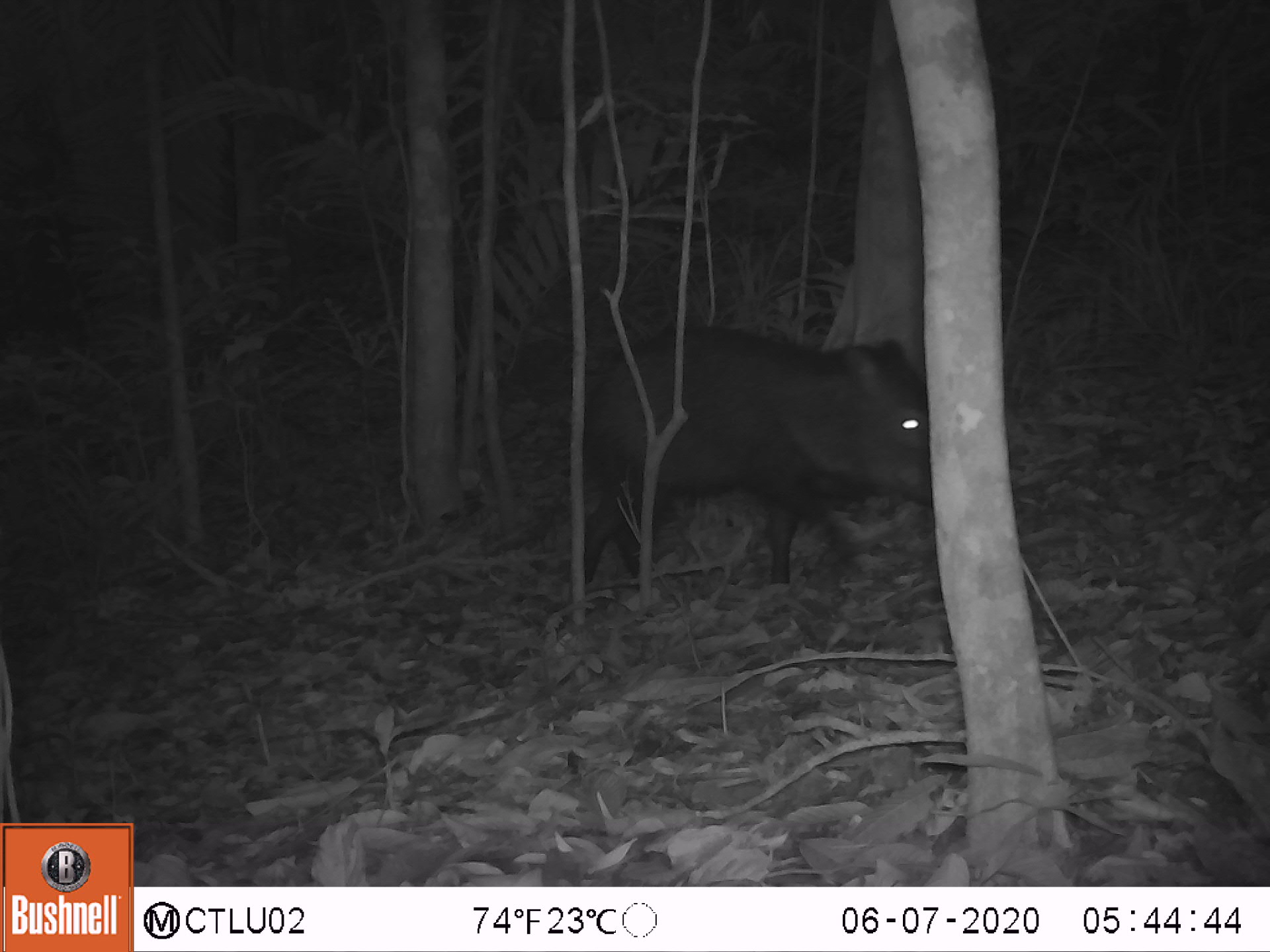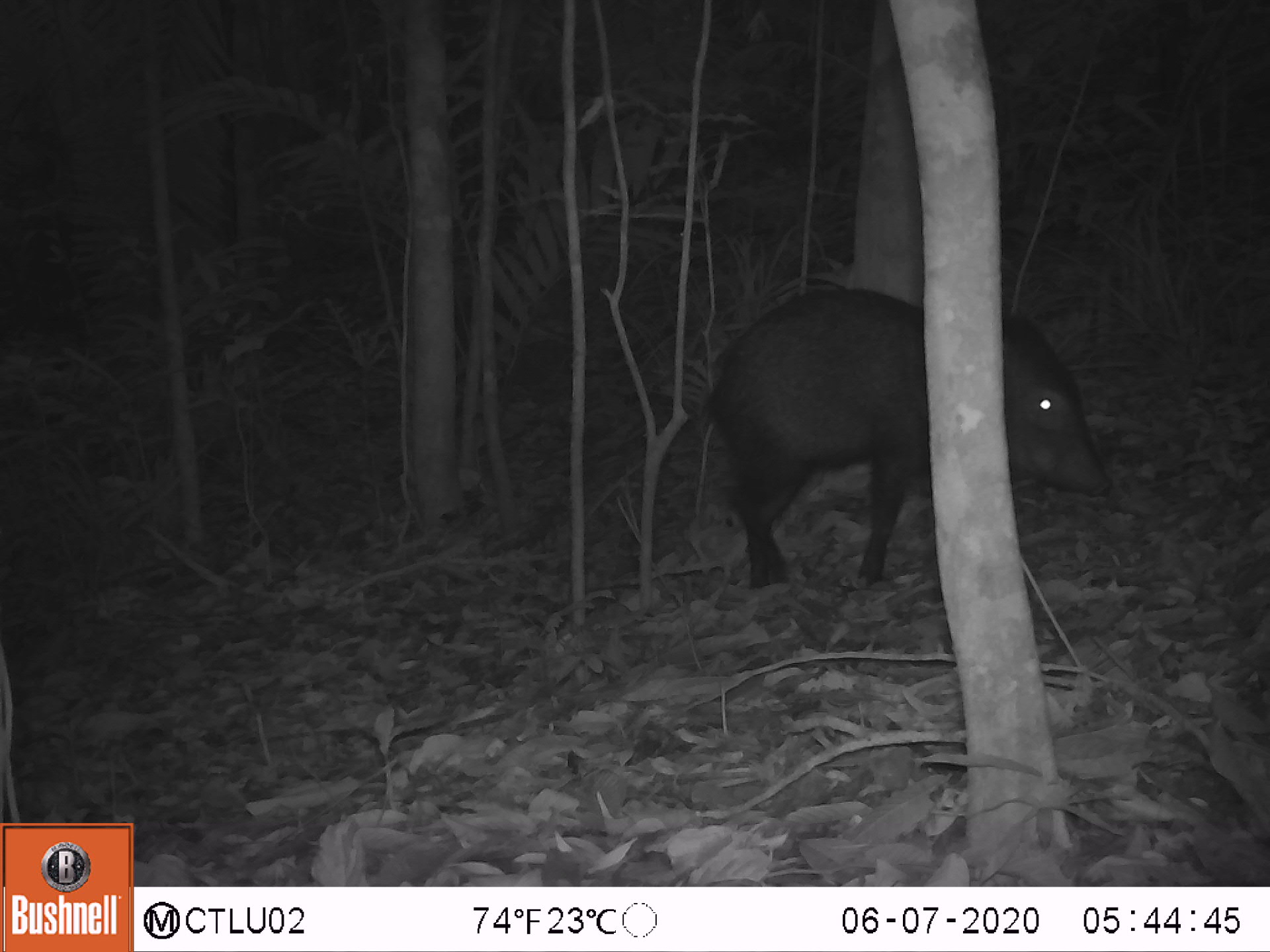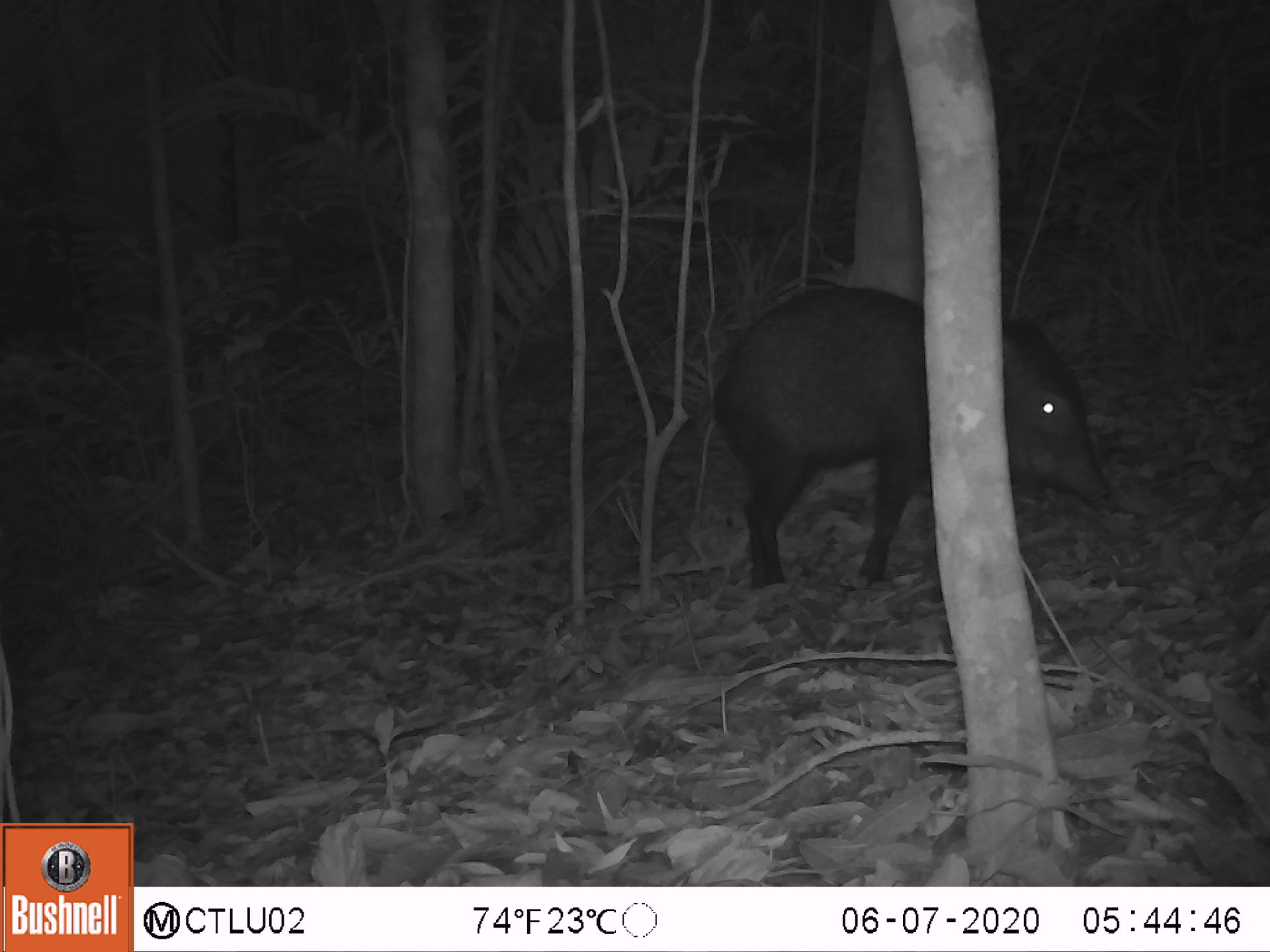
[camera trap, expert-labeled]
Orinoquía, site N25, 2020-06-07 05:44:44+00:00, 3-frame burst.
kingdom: Animalia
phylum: Chordata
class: Mammalia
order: Artiodactyla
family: Tayassuidae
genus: Pecari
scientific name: Pecari tajacu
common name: collared peccary